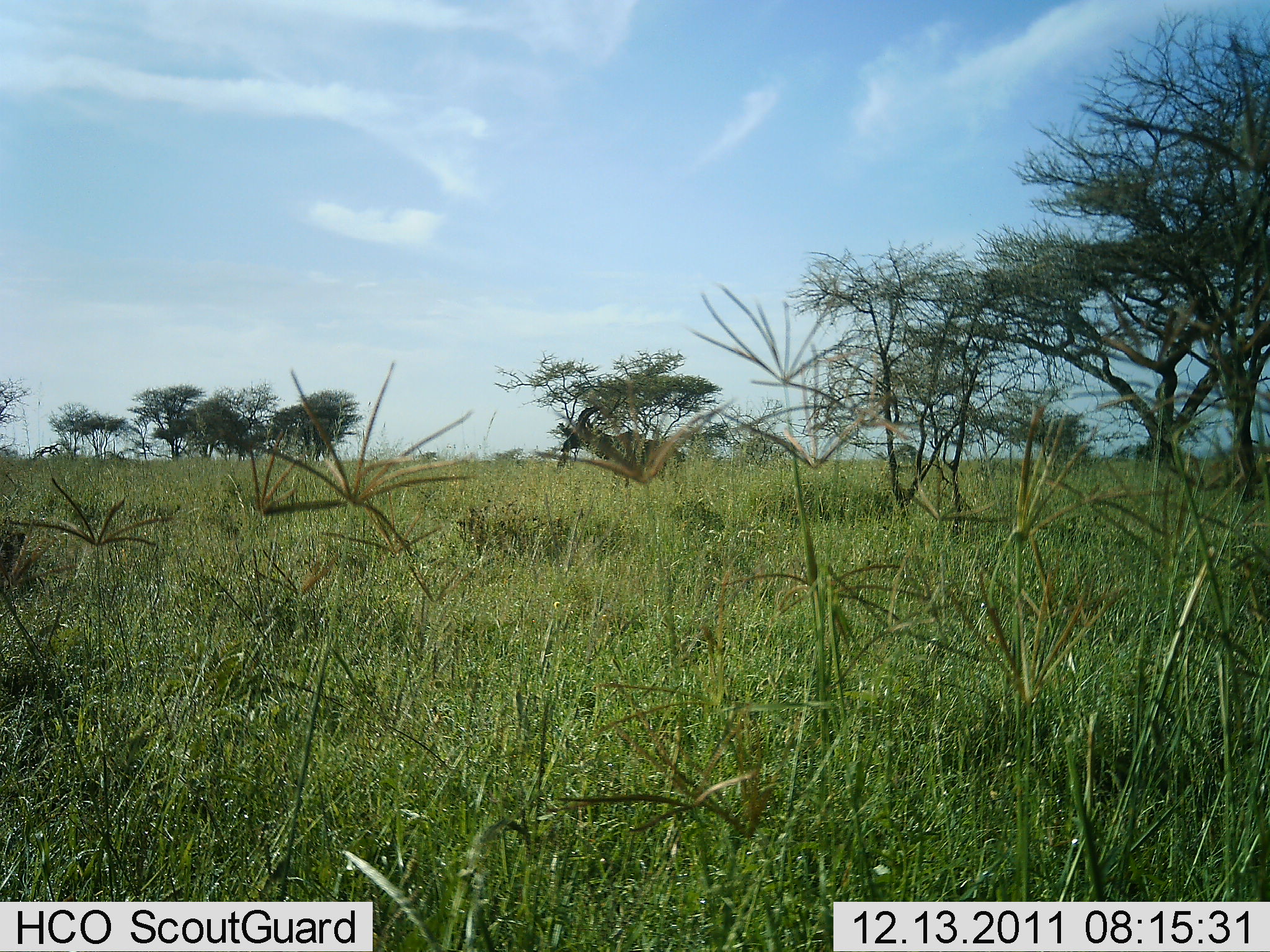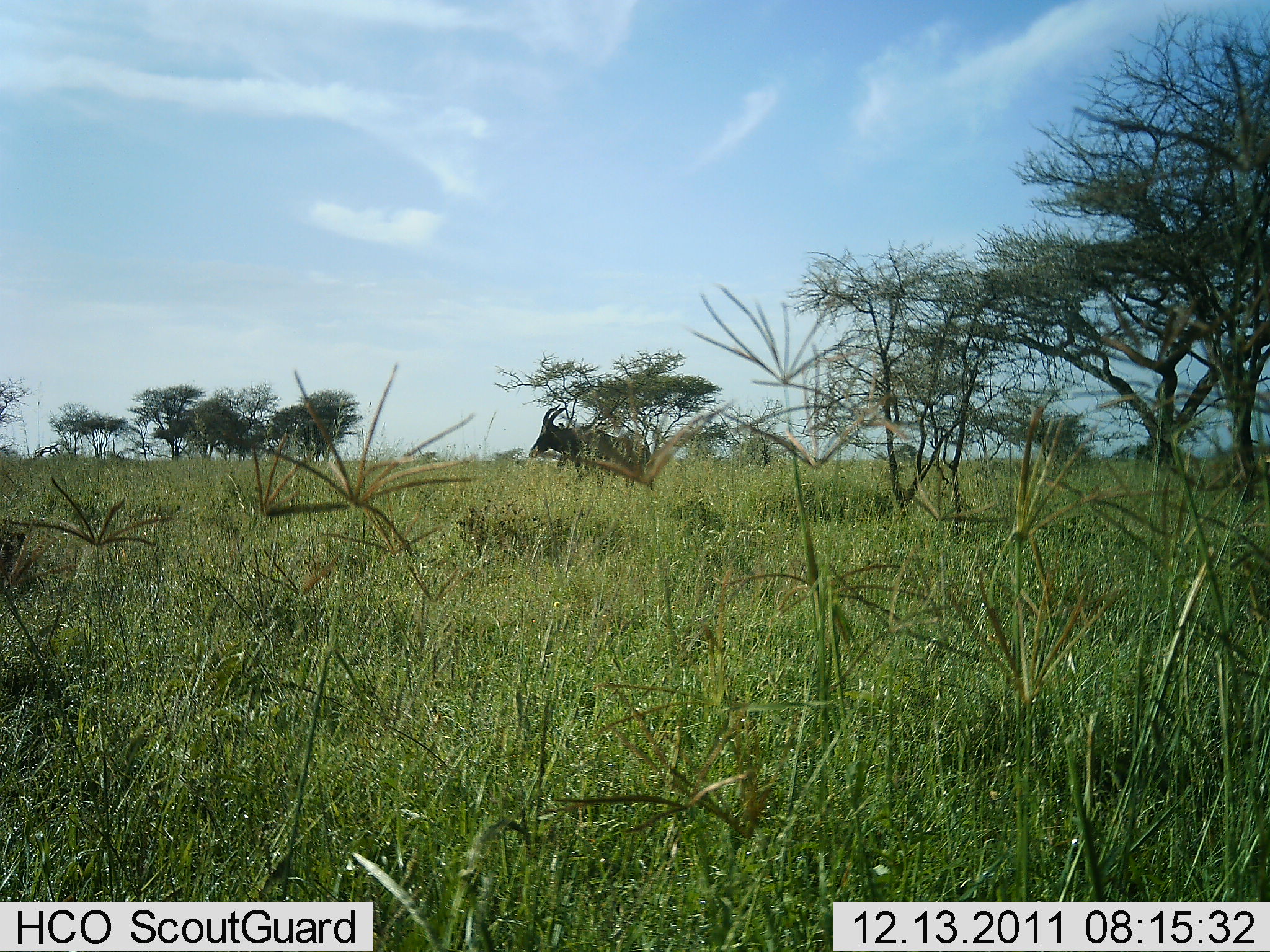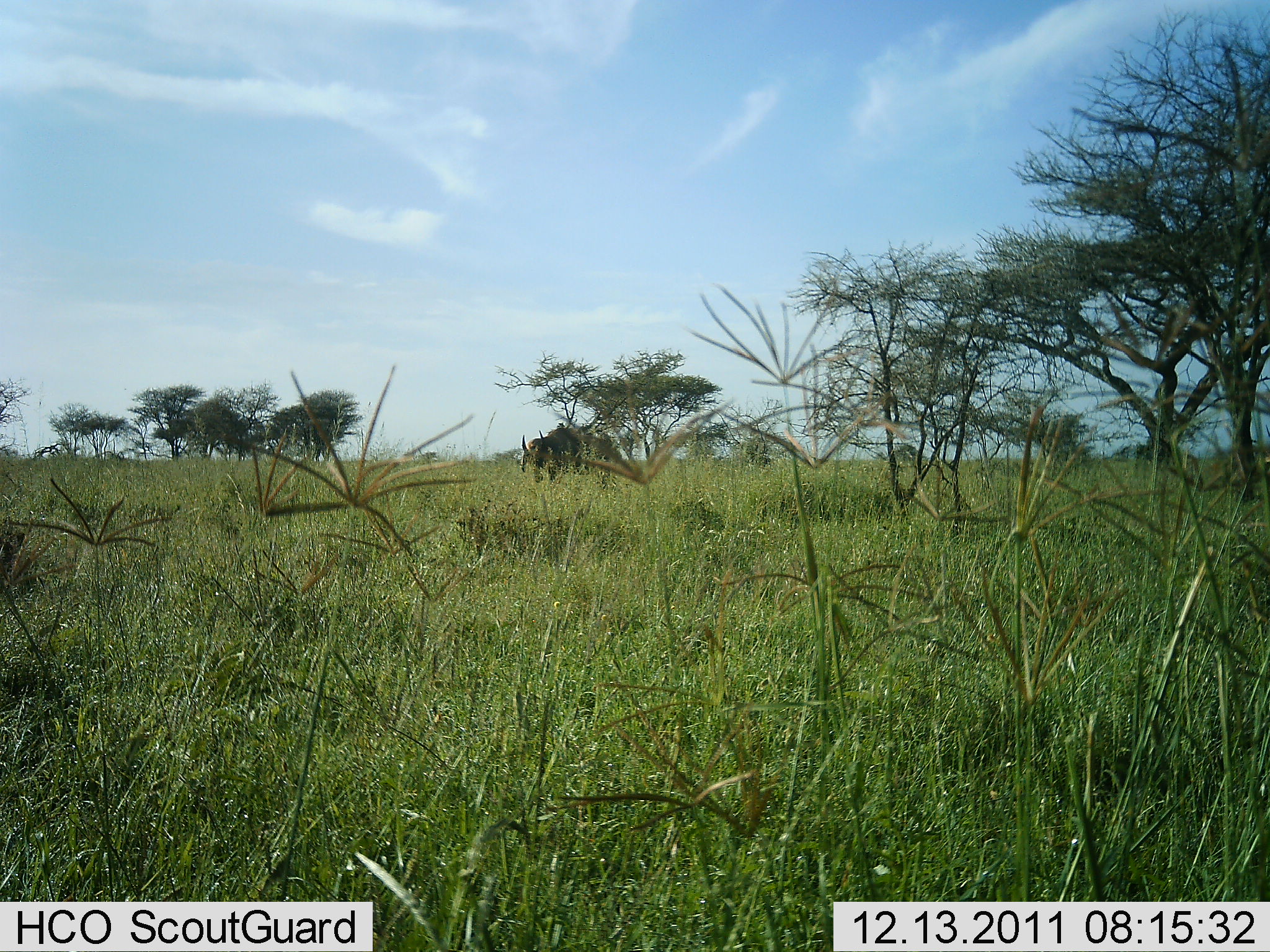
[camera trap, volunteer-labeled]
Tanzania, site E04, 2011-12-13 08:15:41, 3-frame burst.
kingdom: Animalia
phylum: Chordata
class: Mammalia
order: Artiodactyla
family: Bovidae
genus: Damaliscus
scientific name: Damaliscus lunatus jimela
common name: topi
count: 1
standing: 25%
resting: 0%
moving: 75%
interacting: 0%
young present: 0%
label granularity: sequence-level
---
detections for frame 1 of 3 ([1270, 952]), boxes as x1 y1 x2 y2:
animal: 553 404 682 494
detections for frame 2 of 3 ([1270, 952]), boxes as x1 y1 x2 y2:
animal: 527 402 657 502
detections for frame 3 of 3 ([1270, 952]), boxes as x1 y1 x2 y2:
animal: 517 423 625 498